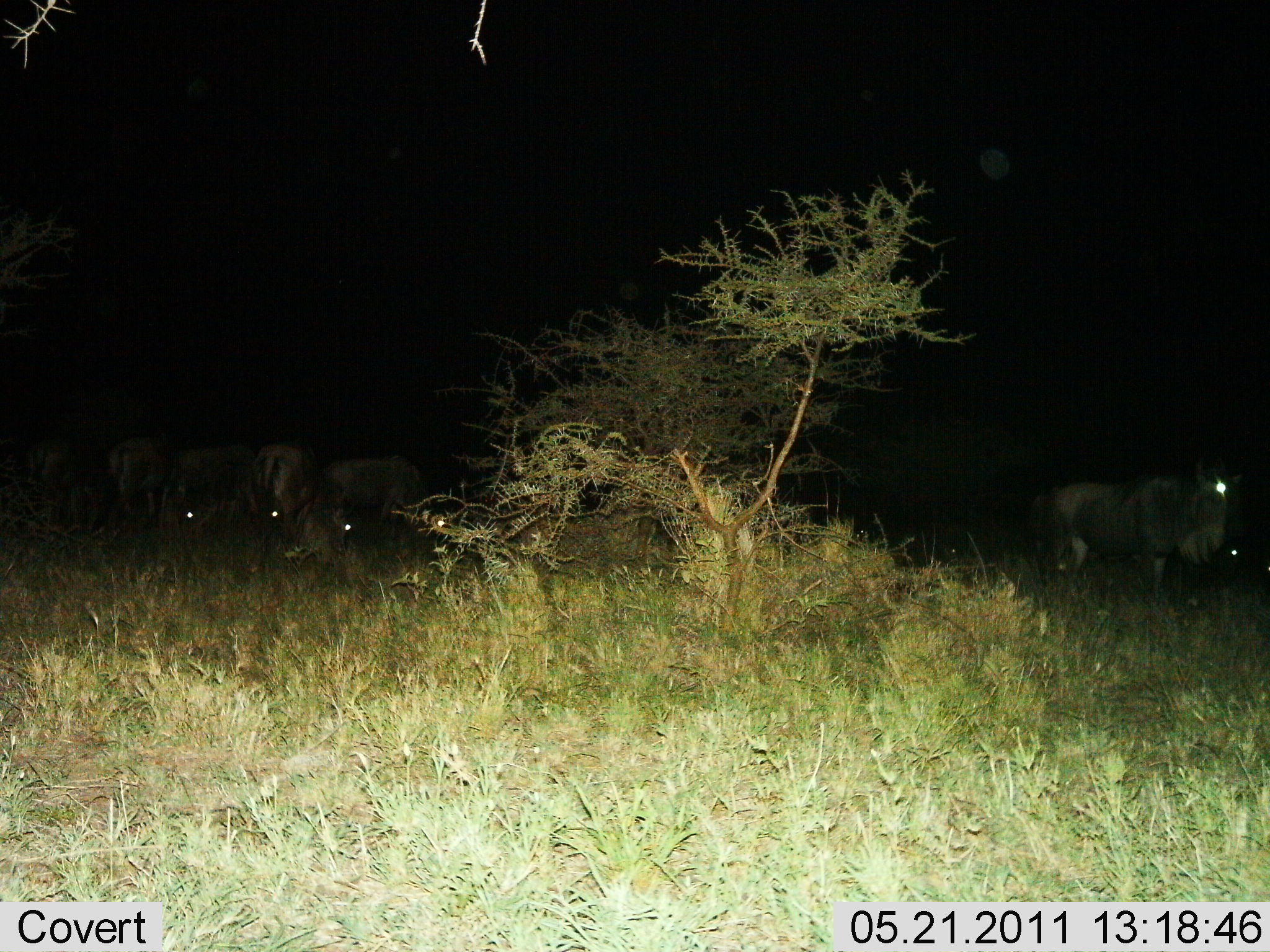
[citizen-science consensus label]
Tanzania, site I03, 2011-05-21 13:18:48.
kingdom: Animalia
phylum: Chordata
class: Mammalia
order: Artiodactyla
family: Bovidae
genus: Connochaetes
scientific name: Connochaetes taurinus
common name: blue wildebeest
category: wildebeest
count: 5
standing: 58%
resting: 8%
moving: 25%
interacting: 0%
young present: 0%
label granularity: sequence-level